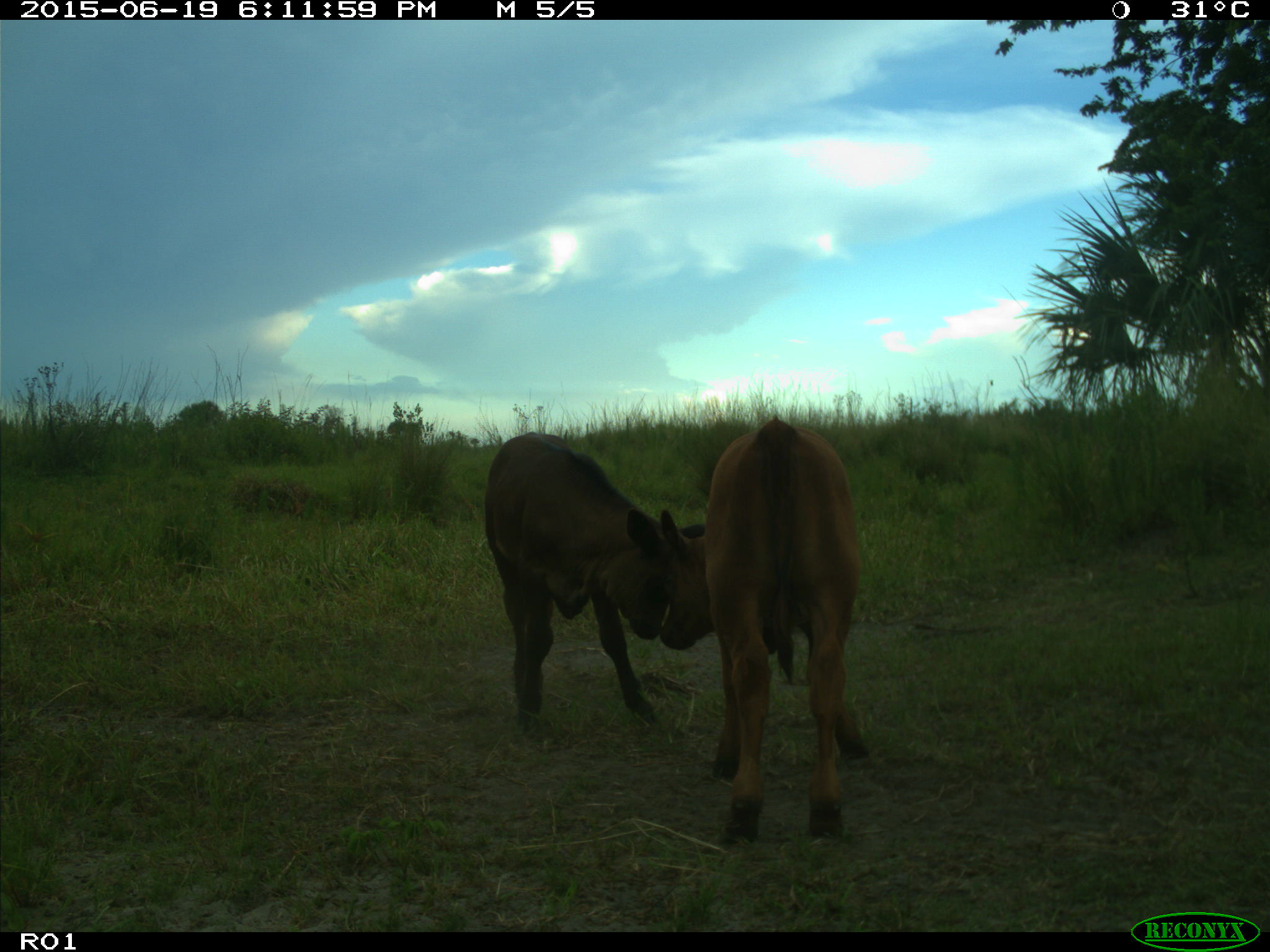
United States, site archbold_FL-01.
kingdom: Animalia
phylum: Chordata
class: Mammalia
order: Artiodactyla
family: Bovidae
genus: Bos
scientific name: Bos taurus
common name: domestic cow